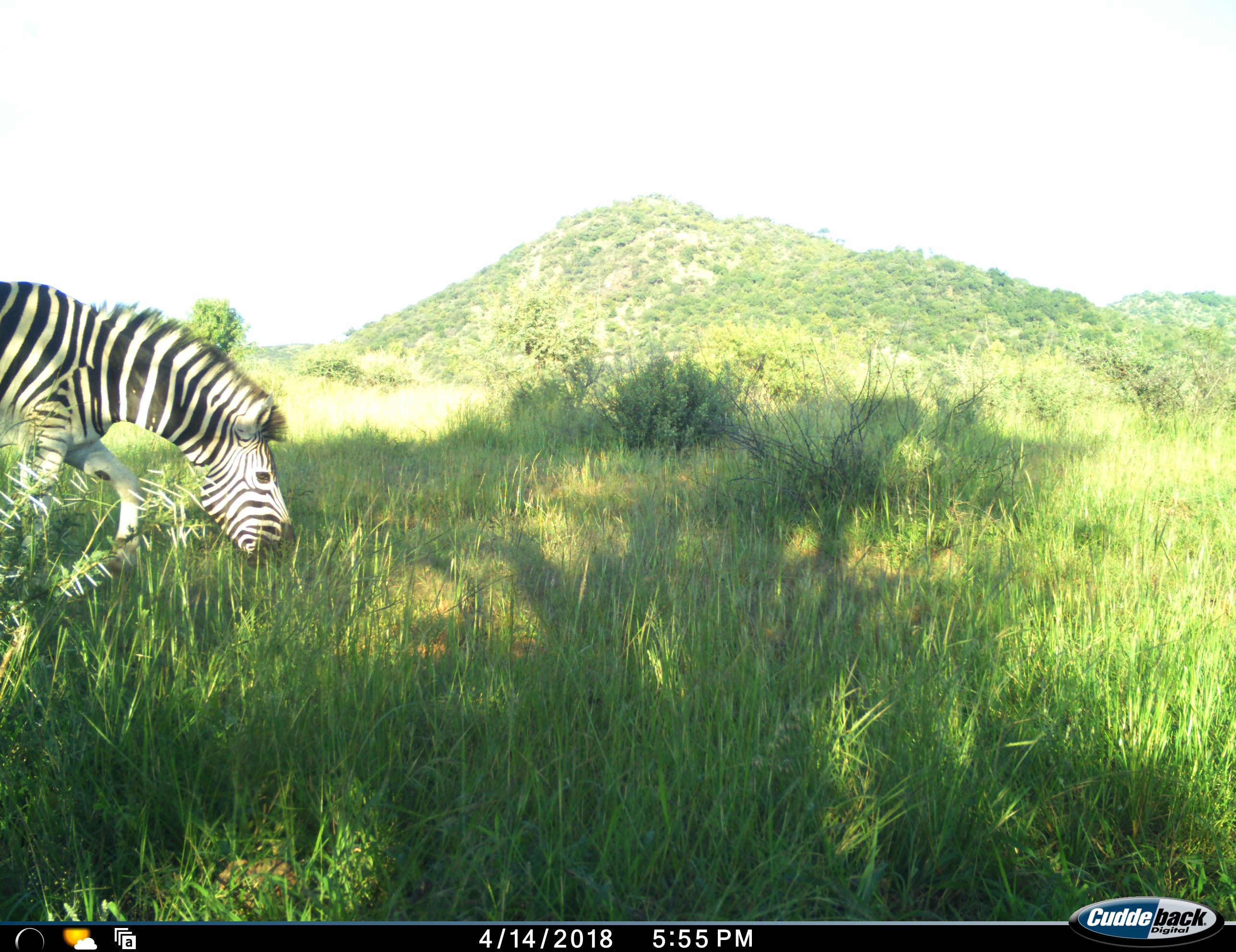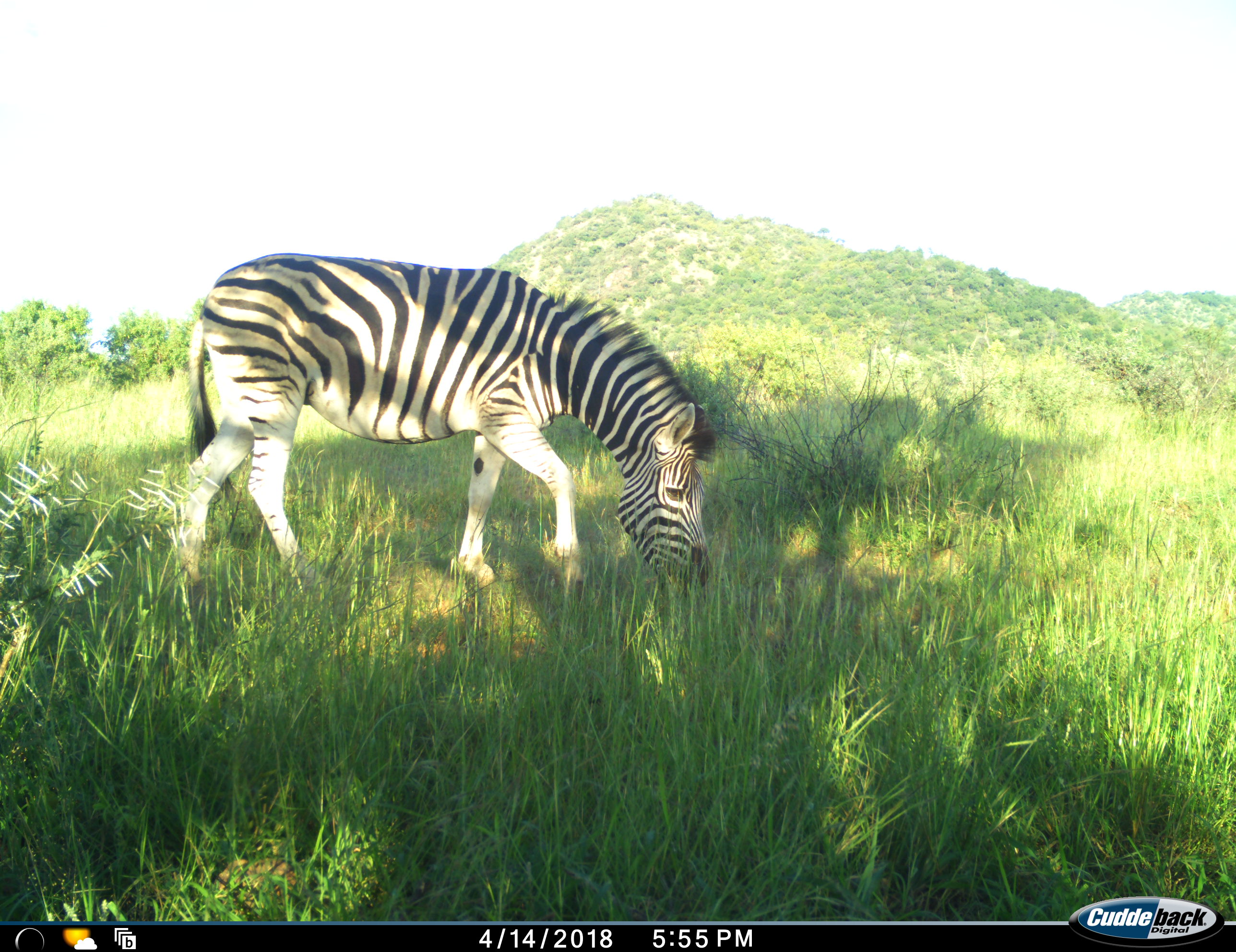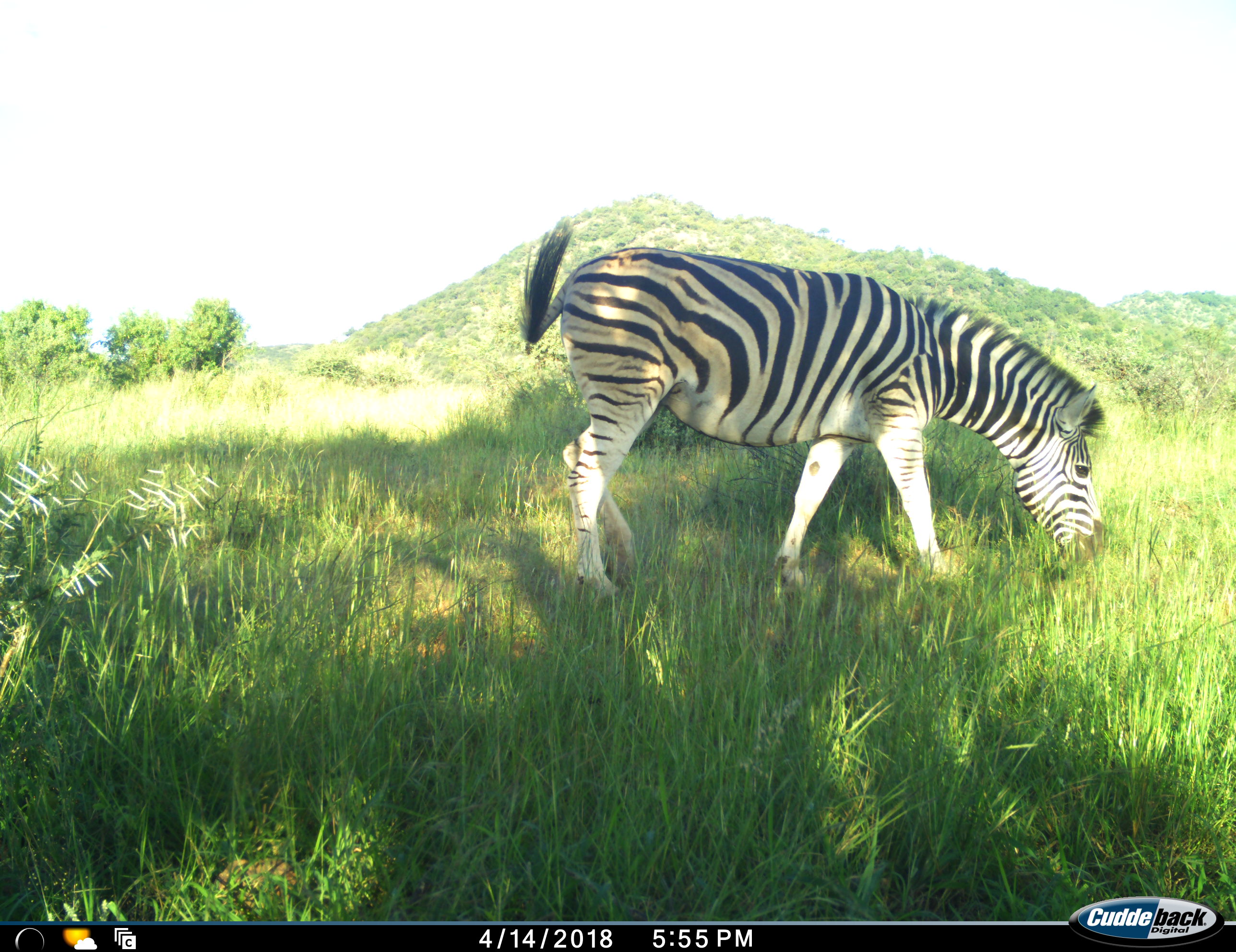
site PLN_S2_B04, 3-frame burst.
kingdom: Animalia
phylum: Chordata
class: Mammalia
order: Perissodactyla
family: Equidae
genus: Equus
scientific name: Equus quagga burchellii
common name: burchell's zebra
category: zebraburchells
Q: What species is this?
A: Zebraburchells (burchell's zebra) (Equus quagga burchellii).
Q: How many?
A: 1.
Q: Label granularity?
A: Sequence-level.